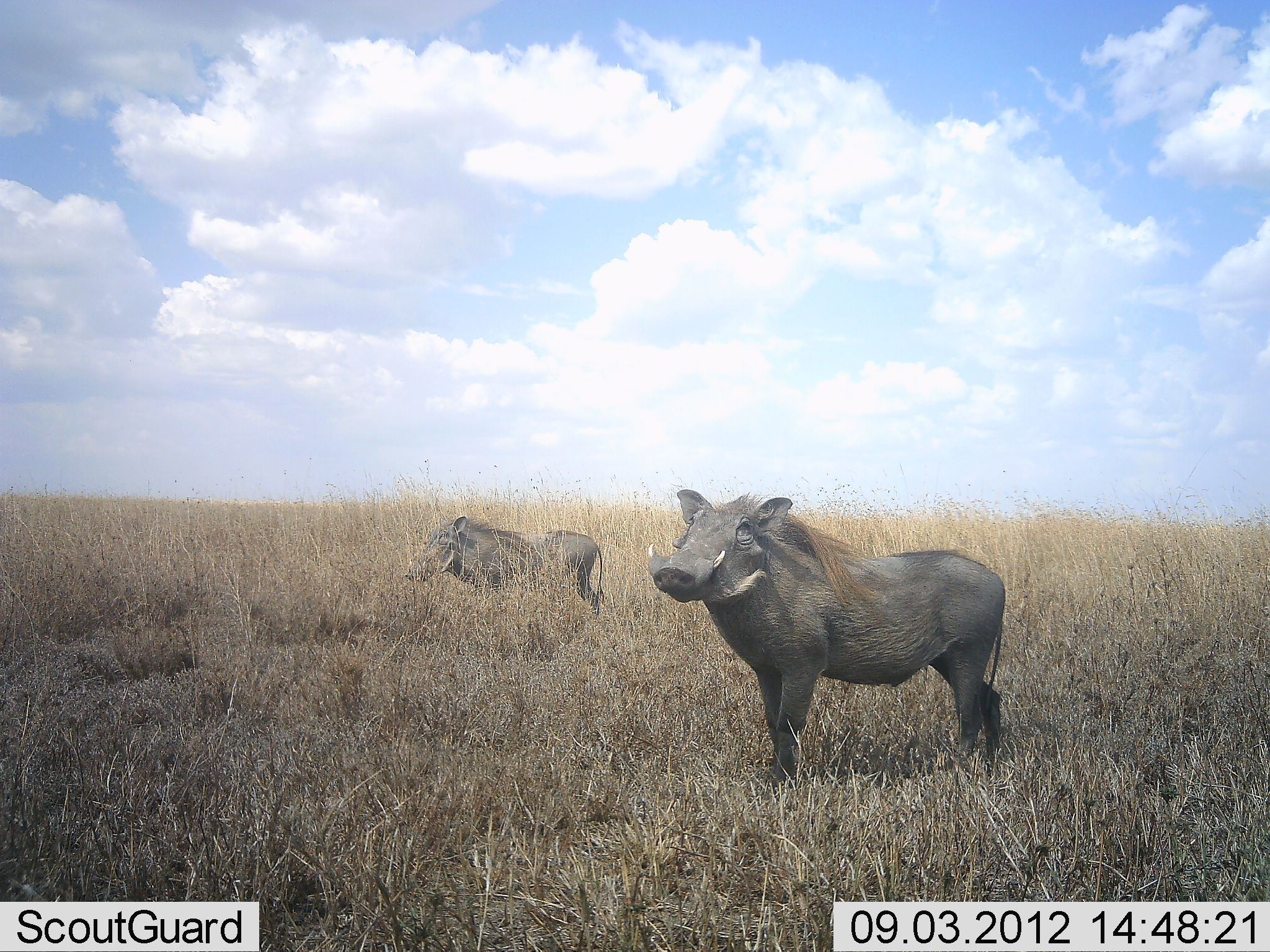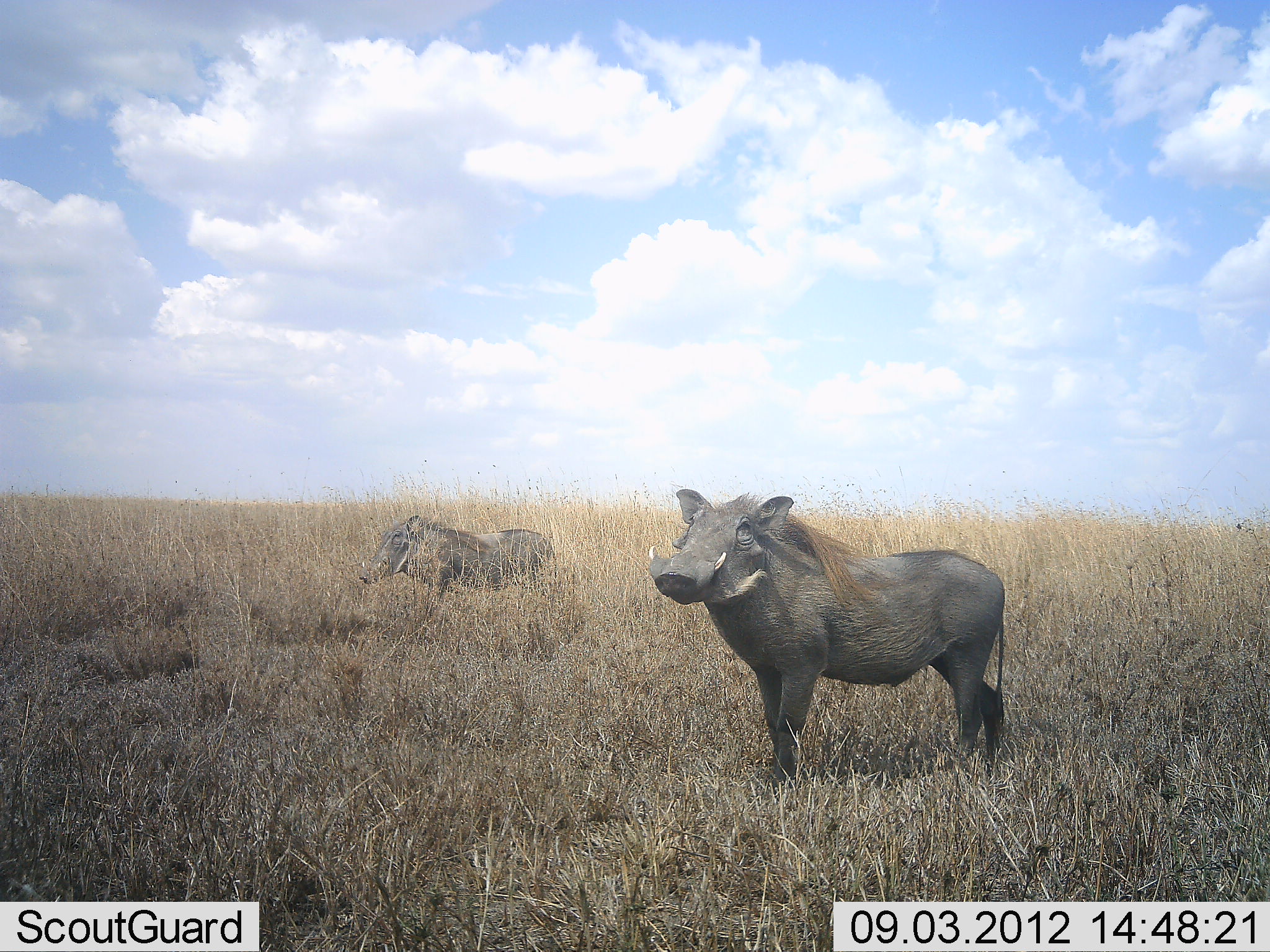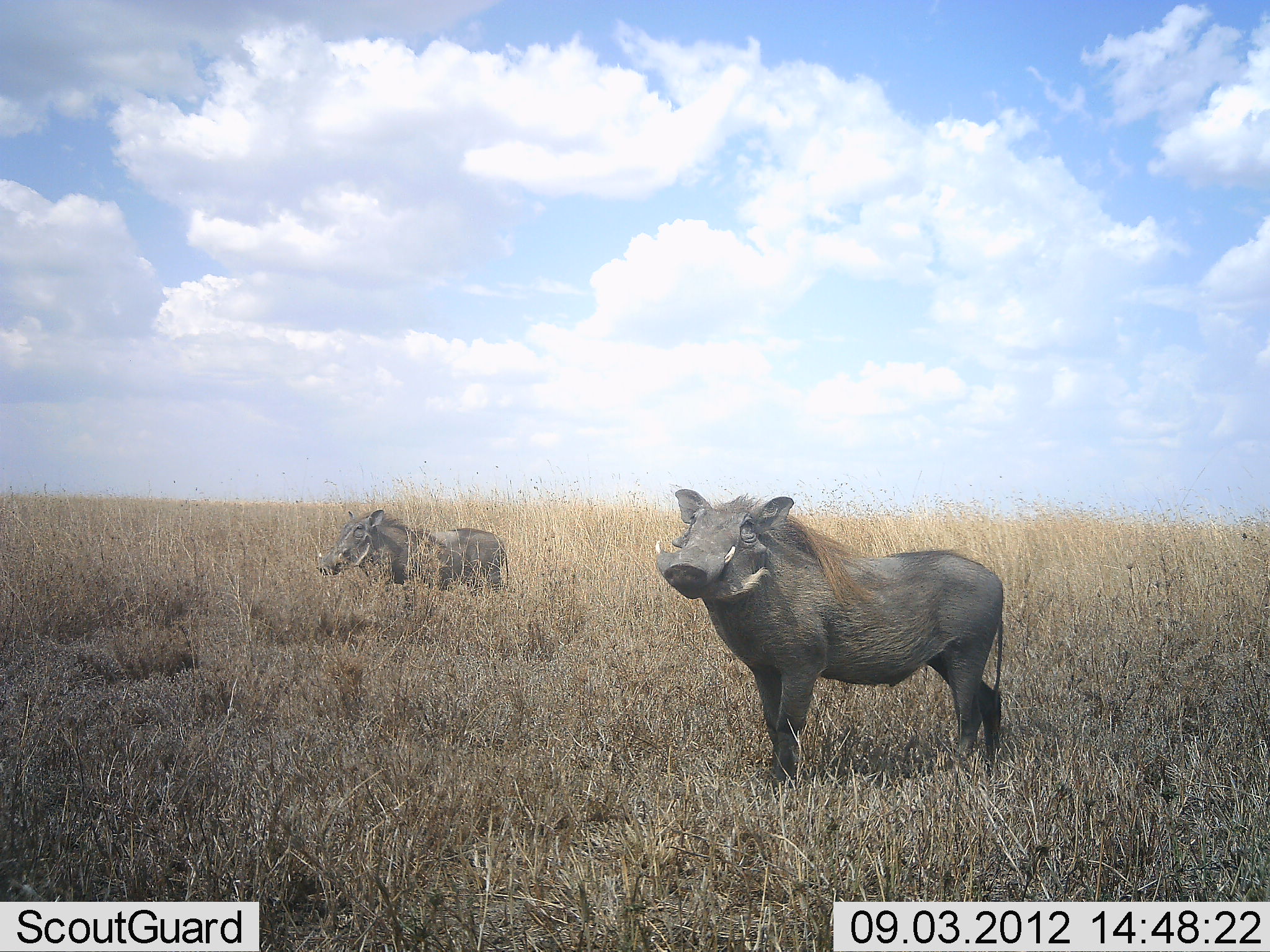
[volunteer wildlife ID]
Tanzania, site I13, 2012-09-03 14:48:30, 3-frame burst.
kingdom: Animalia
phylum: Chordata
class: Mammalia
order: Artiodactyla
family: Suidae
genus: Phacochoerus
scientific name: Phacochoerus africanus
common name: warthog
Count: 2.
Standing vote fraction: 100%.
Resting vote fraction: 0%.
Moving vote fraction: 90%.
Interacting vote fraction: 0%.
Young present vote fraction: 0%.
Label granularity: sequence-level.